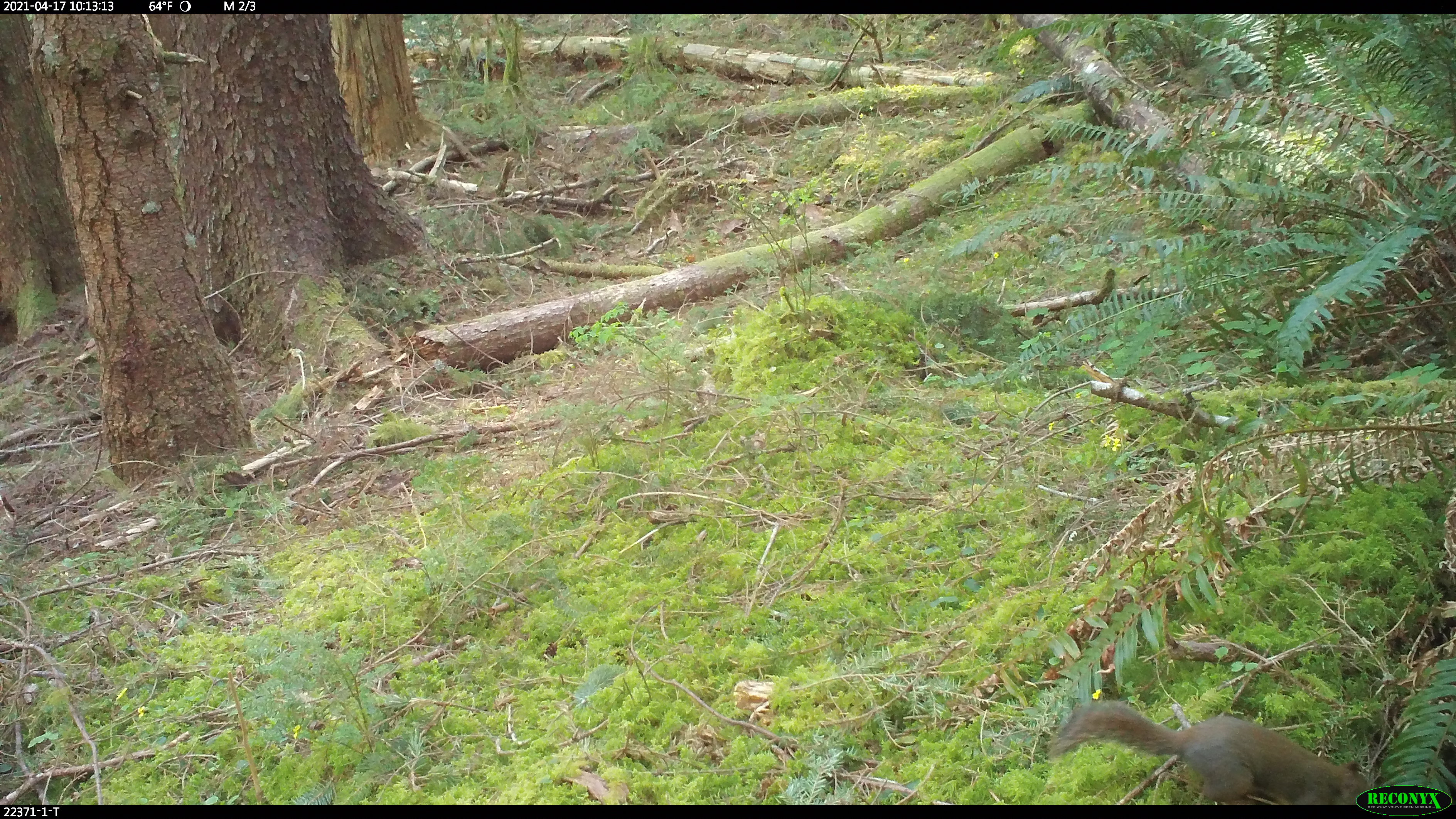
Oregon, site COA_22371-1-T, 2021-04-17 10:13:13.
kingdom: Animalia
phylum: Chordata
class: Mammalia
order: Rodentia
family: Sciuridae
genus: Tamiasciurus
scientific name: Tamiasciurus douglasii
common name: douglas squirrel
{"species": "douglas squirrel (Tamiasciurus douglasii)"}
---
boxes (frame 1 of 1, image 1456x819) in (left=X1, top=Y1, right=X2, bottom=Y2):
douglas squirrel: (left=1035, top=690, right=1352, bottom=803)